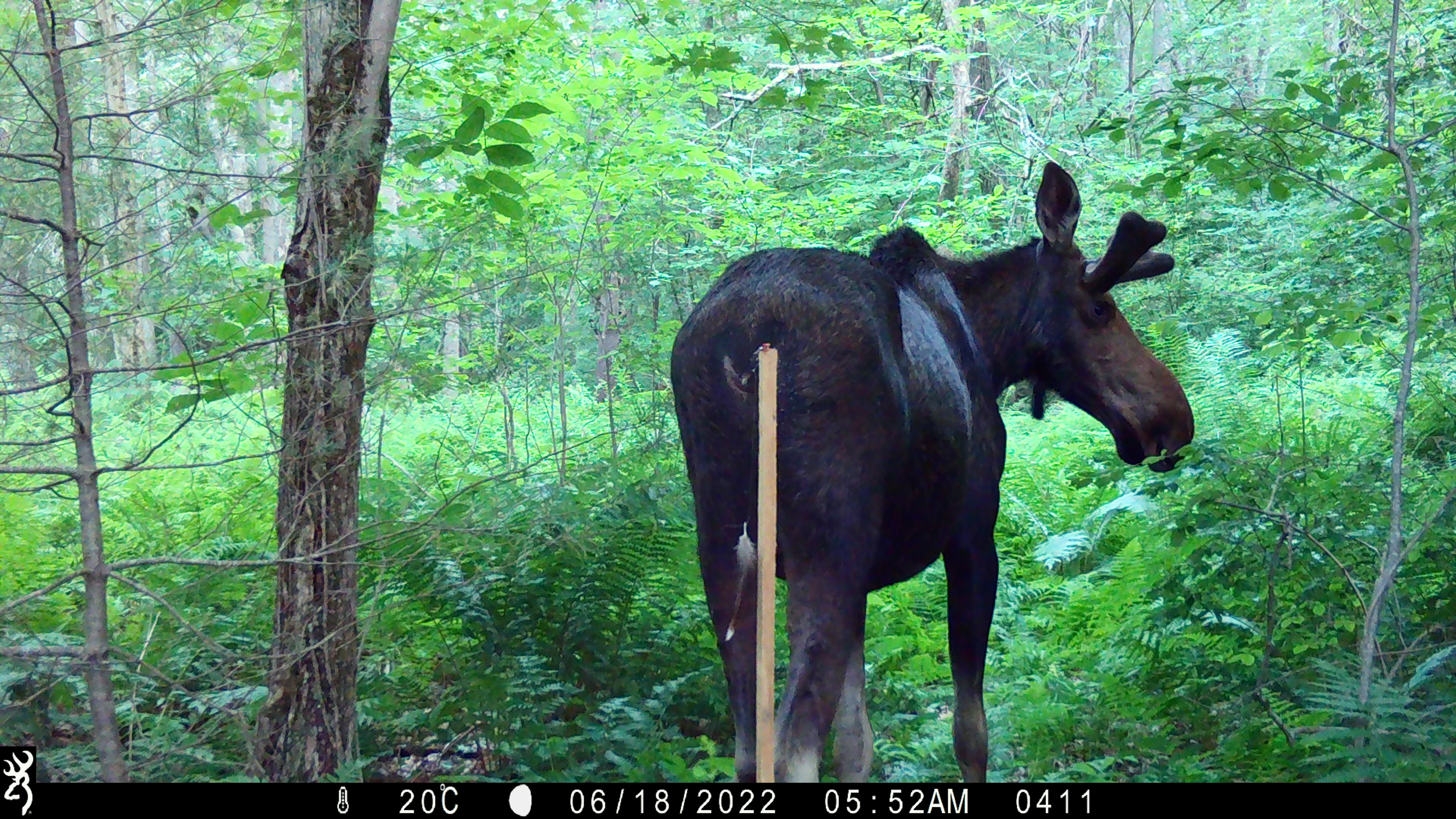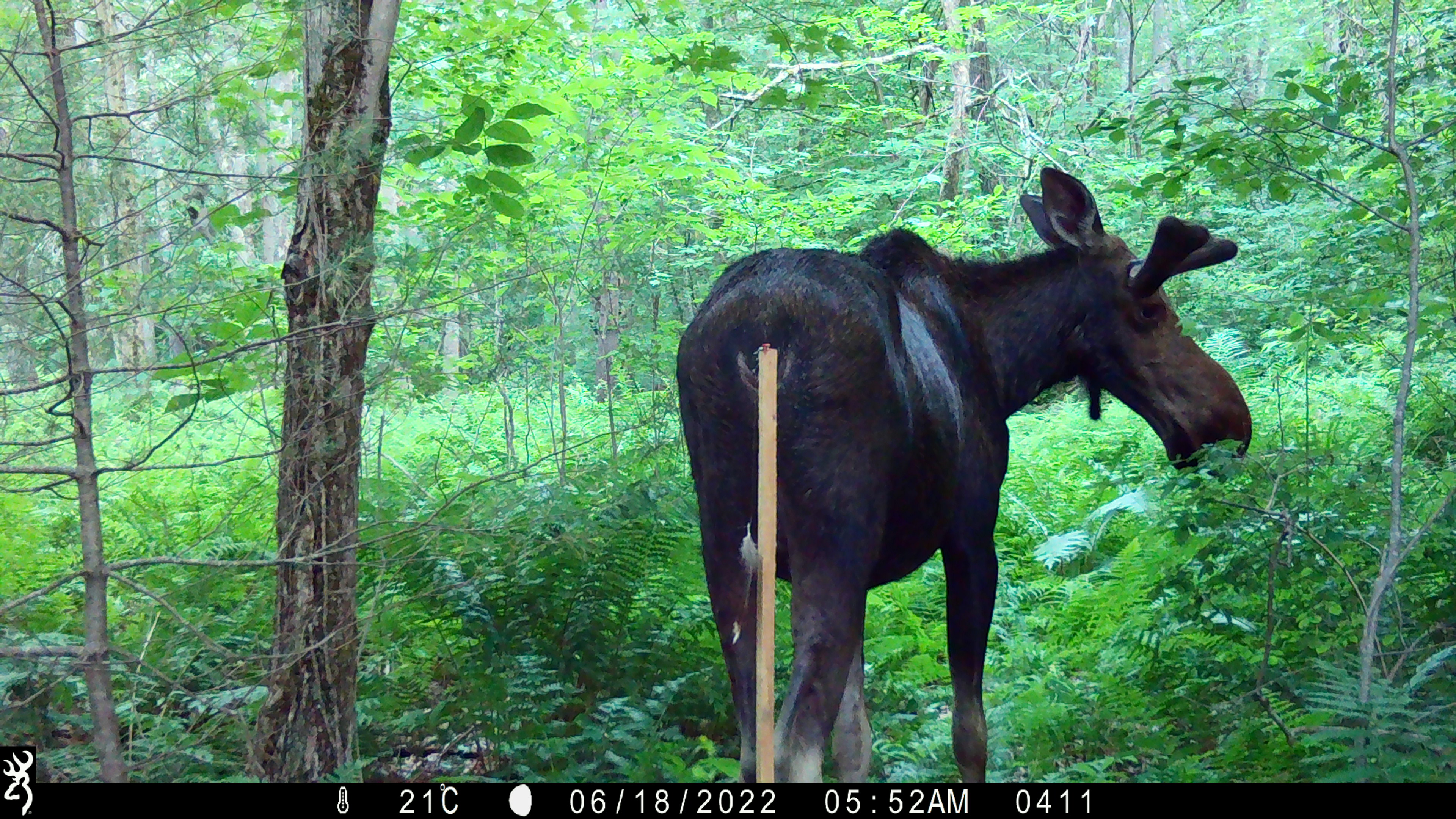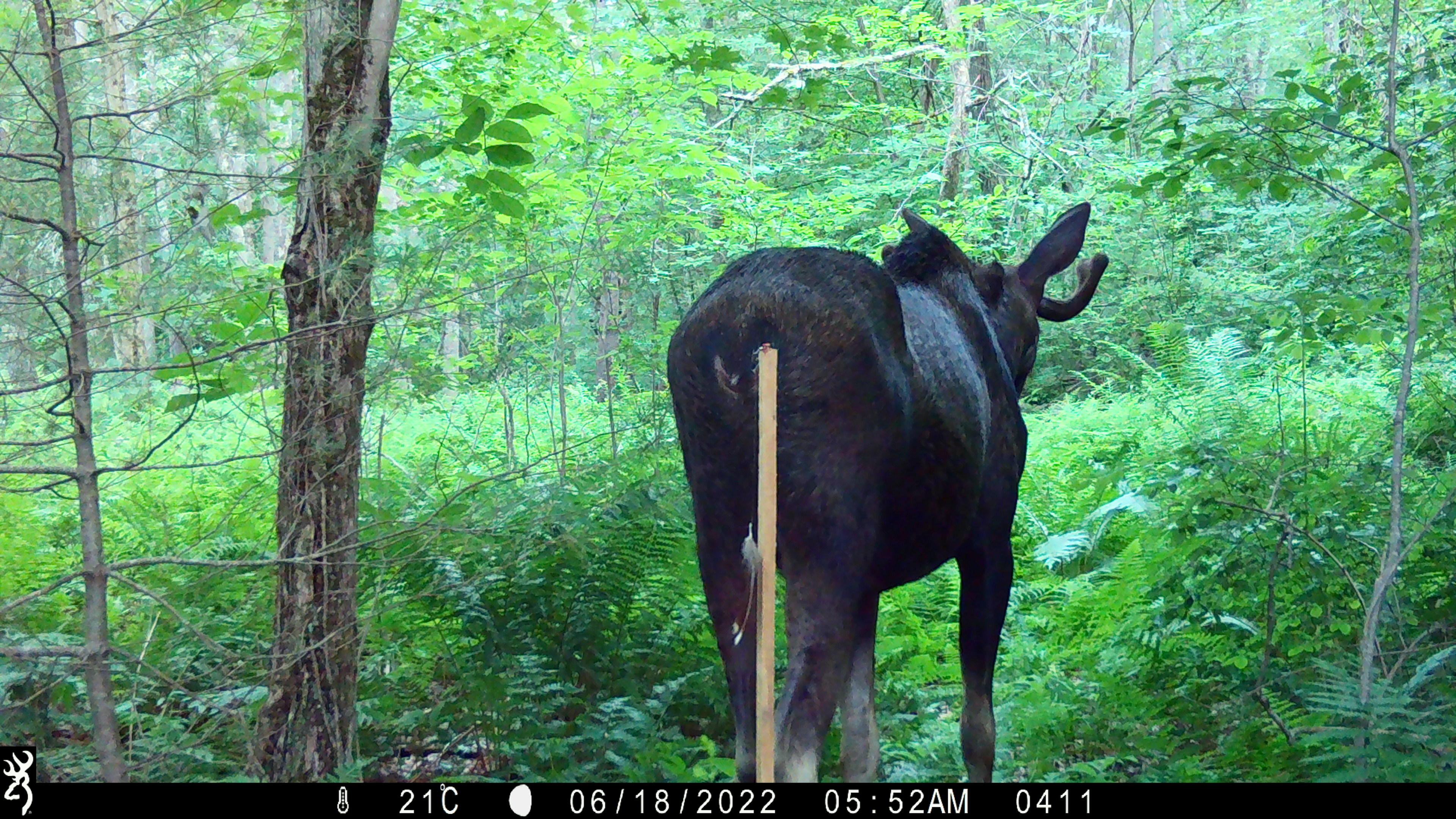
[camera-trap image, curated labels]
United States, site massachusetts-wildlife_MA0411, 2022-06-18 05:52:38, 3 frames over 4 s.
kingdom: Animalia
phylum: Chordata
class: Mammalia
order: Artiodactyla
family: Cervidae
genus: Alces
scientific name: Alces alces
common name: moose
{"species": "moose (Alces alces)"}